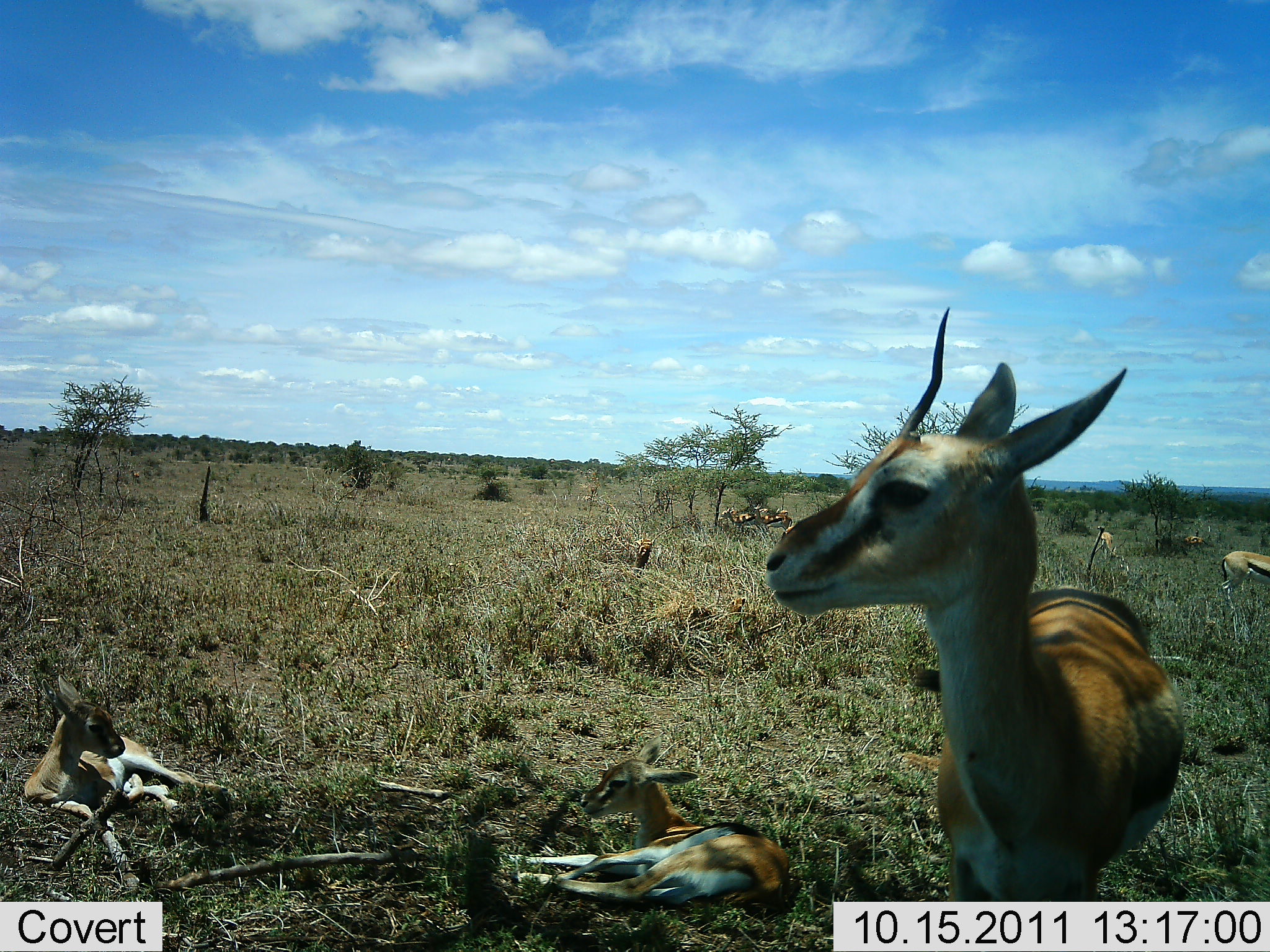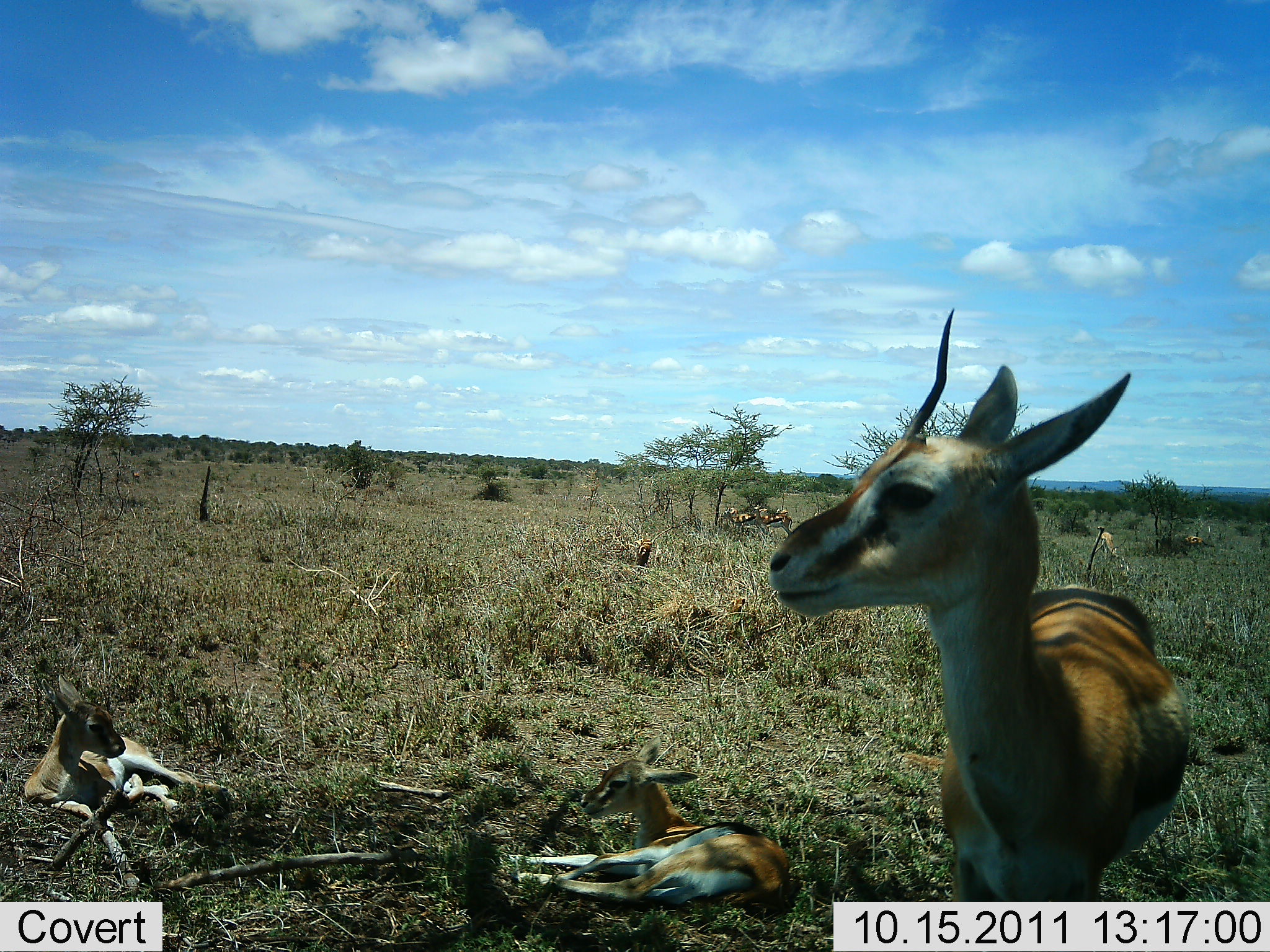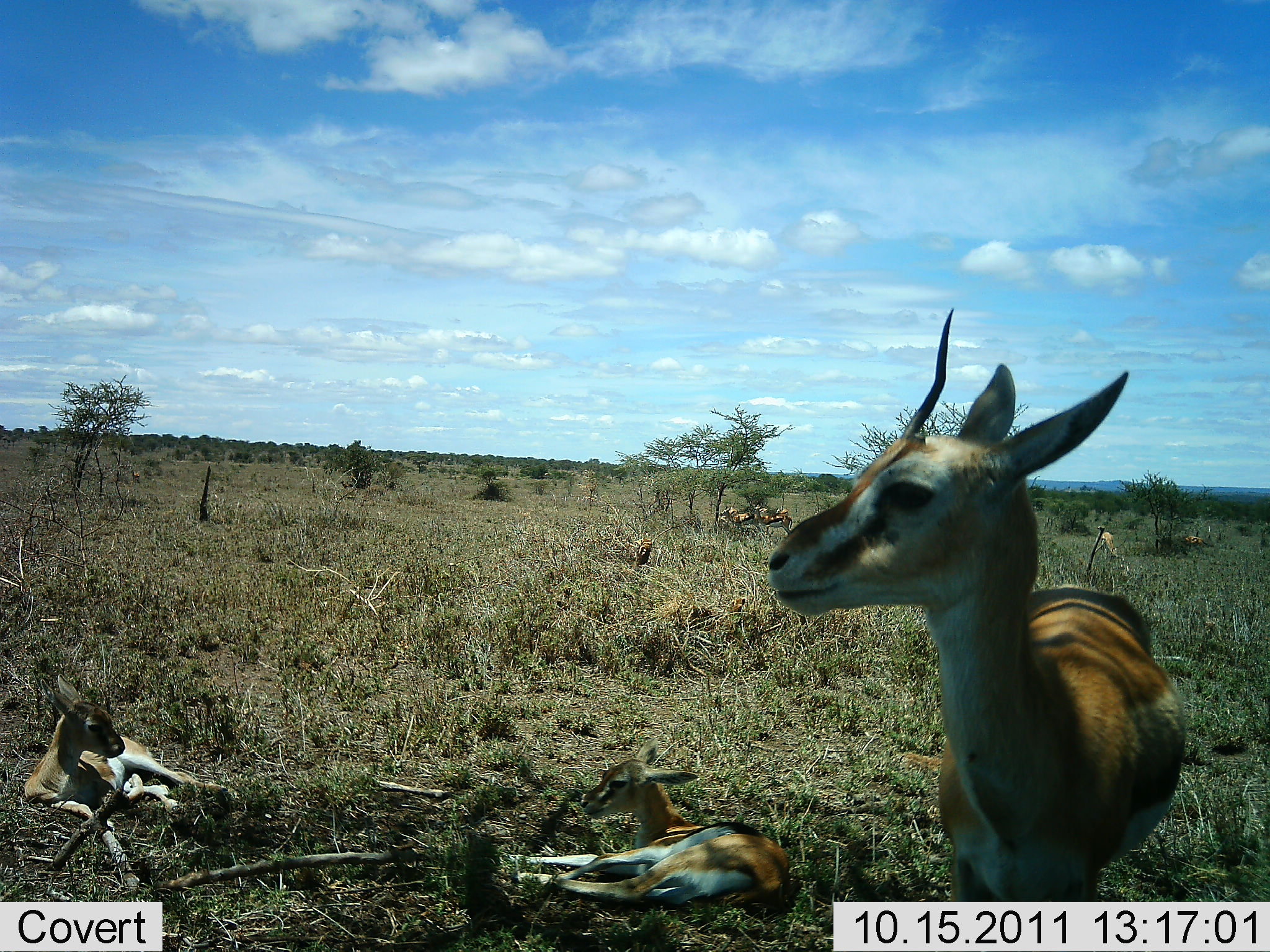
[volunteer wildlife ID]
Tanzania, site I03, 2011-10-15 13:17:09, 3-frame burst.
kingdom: Animalia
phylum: Chordata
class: Mammalia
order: Artiodactyla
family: Bovidae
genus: Eudorcas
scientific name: Eudorcas thomsonii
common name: thomson's gazelle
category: gazellethomsons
Gazellethomsons (thomson's gazelle) (Eudorcas thomsonii), count 7. Behavior (volunteer vote fractions): standing 80%, resting 90%, moving 20%, interacting 0%. Young present (vote fraction): 30%. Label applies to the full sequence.